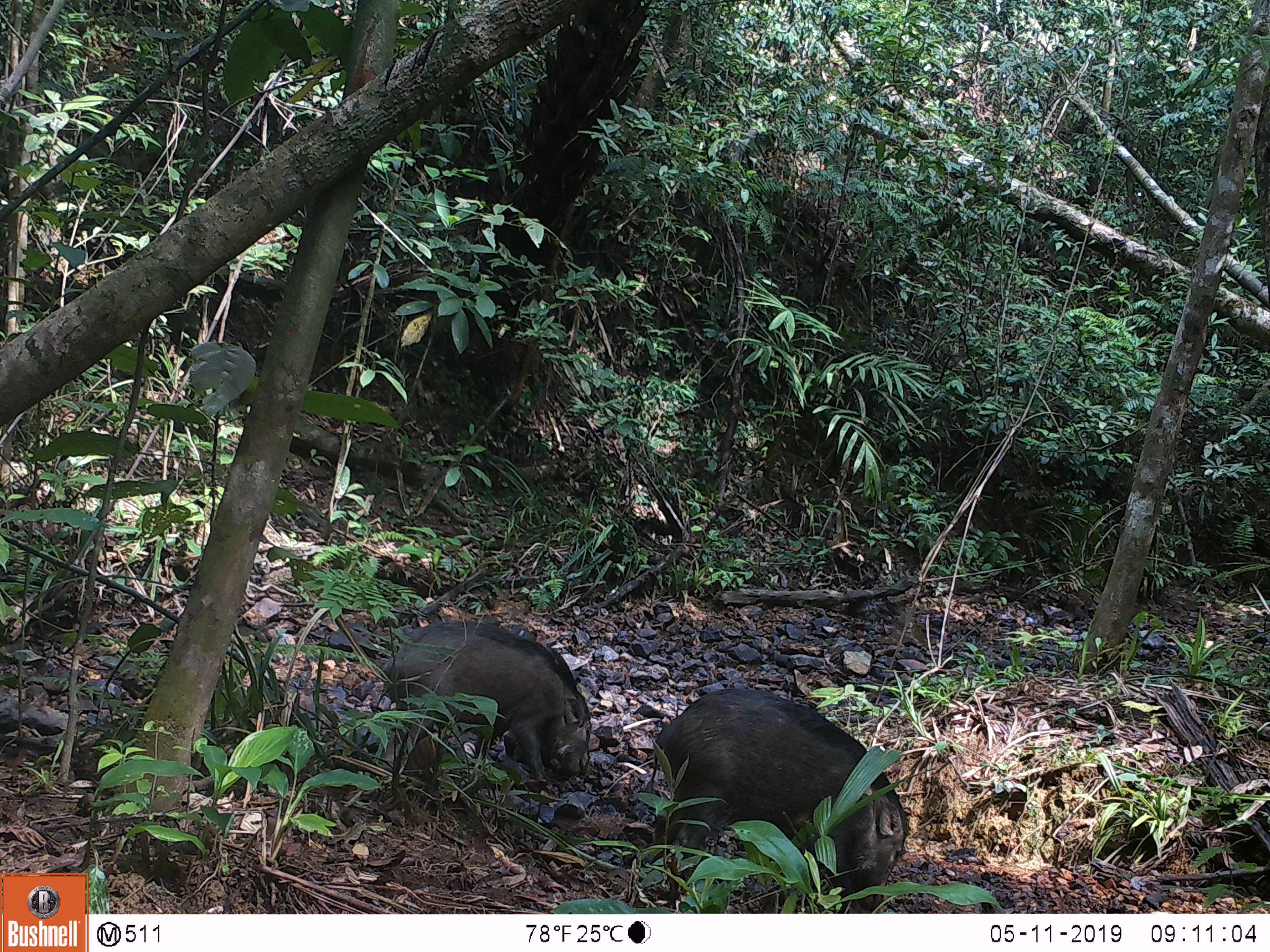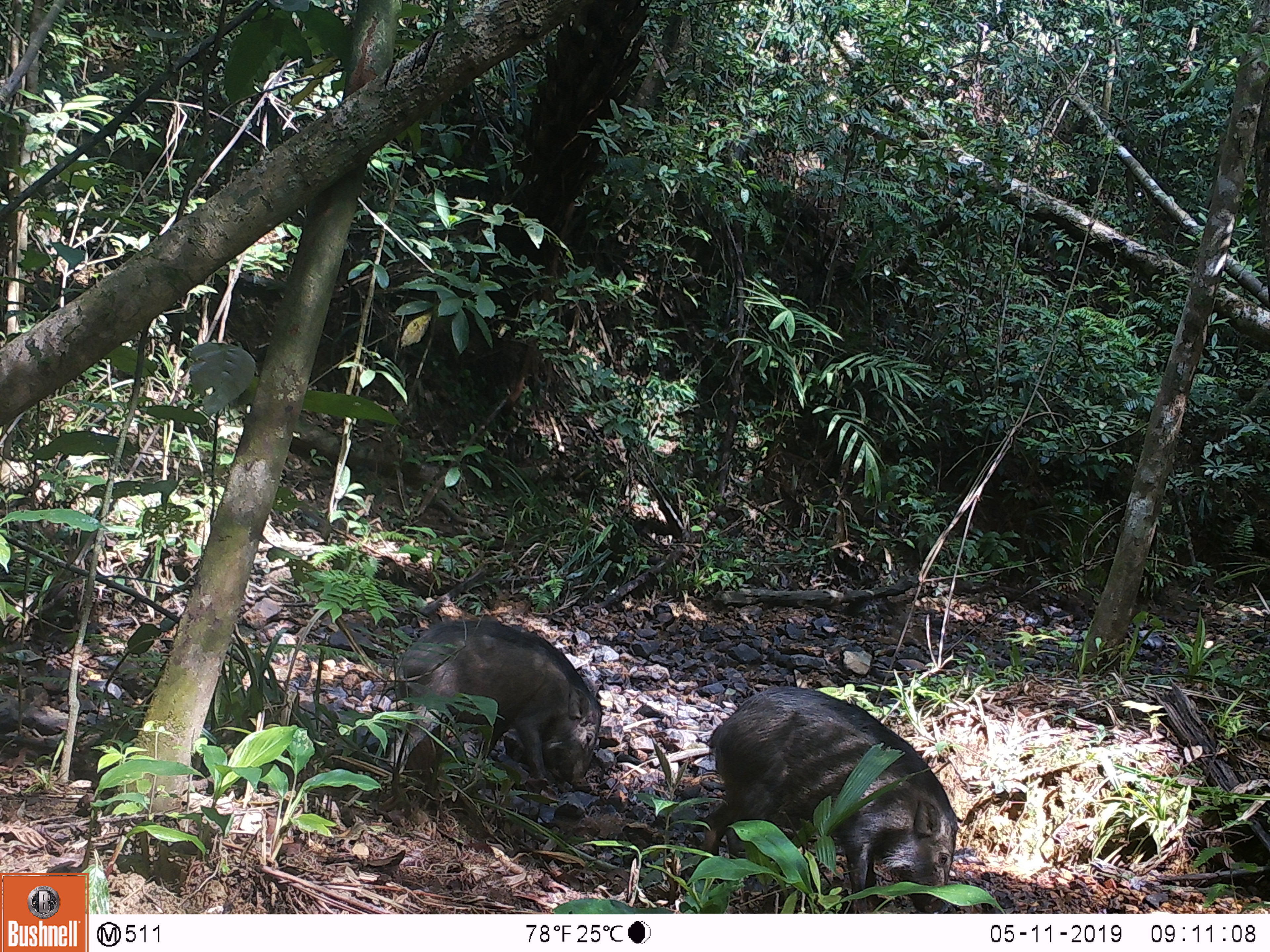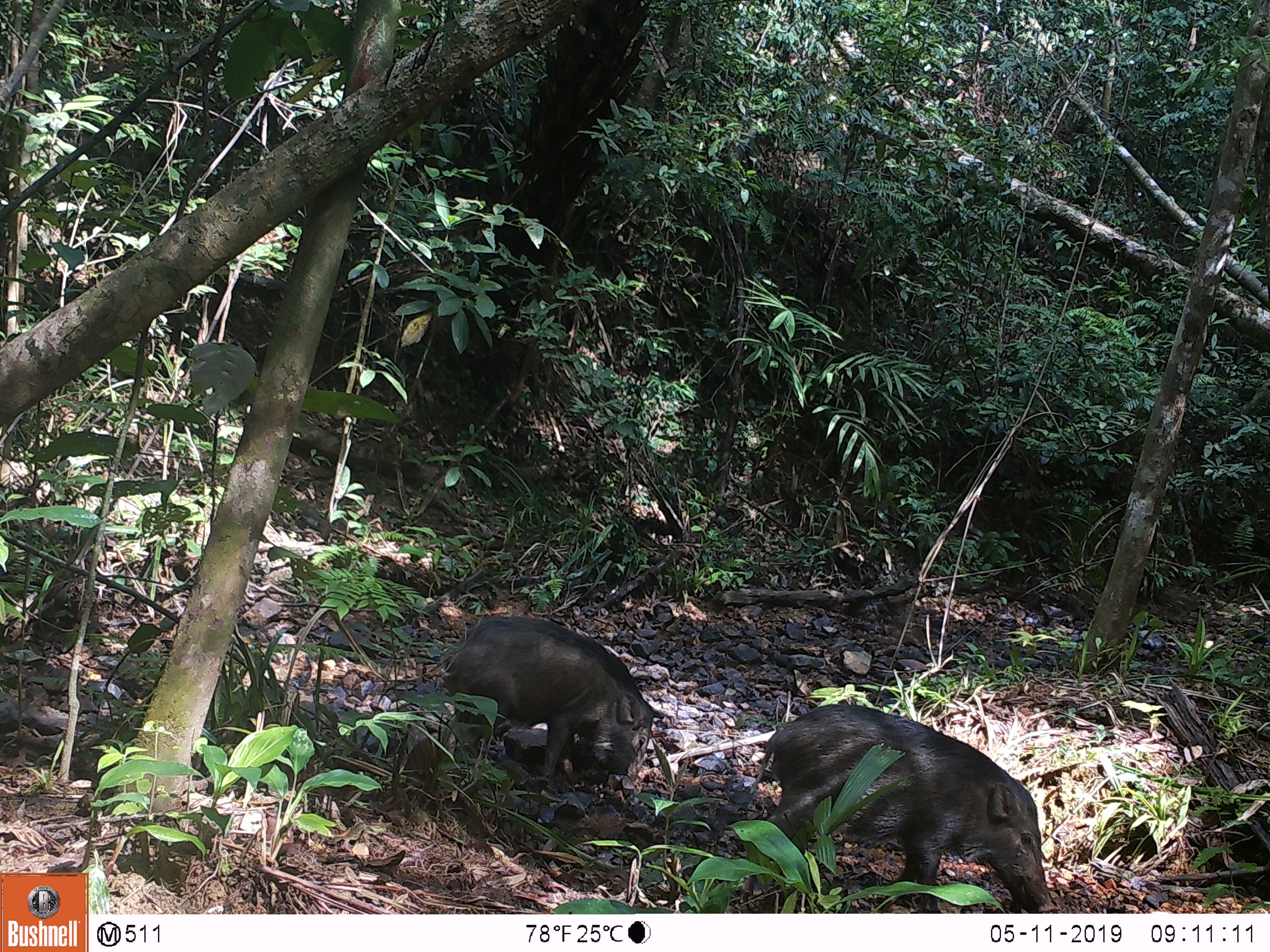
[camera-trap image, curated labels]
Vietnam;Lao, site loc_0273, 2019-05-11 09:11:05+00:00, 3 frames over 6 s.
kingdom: Animalia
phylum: Chordata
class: Mammalia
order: Artiodactyla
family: Suidae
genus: Sus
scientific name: Sus scrofa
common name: eurasian wild pig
Eurasian wild pig (Sus scrofa). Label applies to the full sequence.